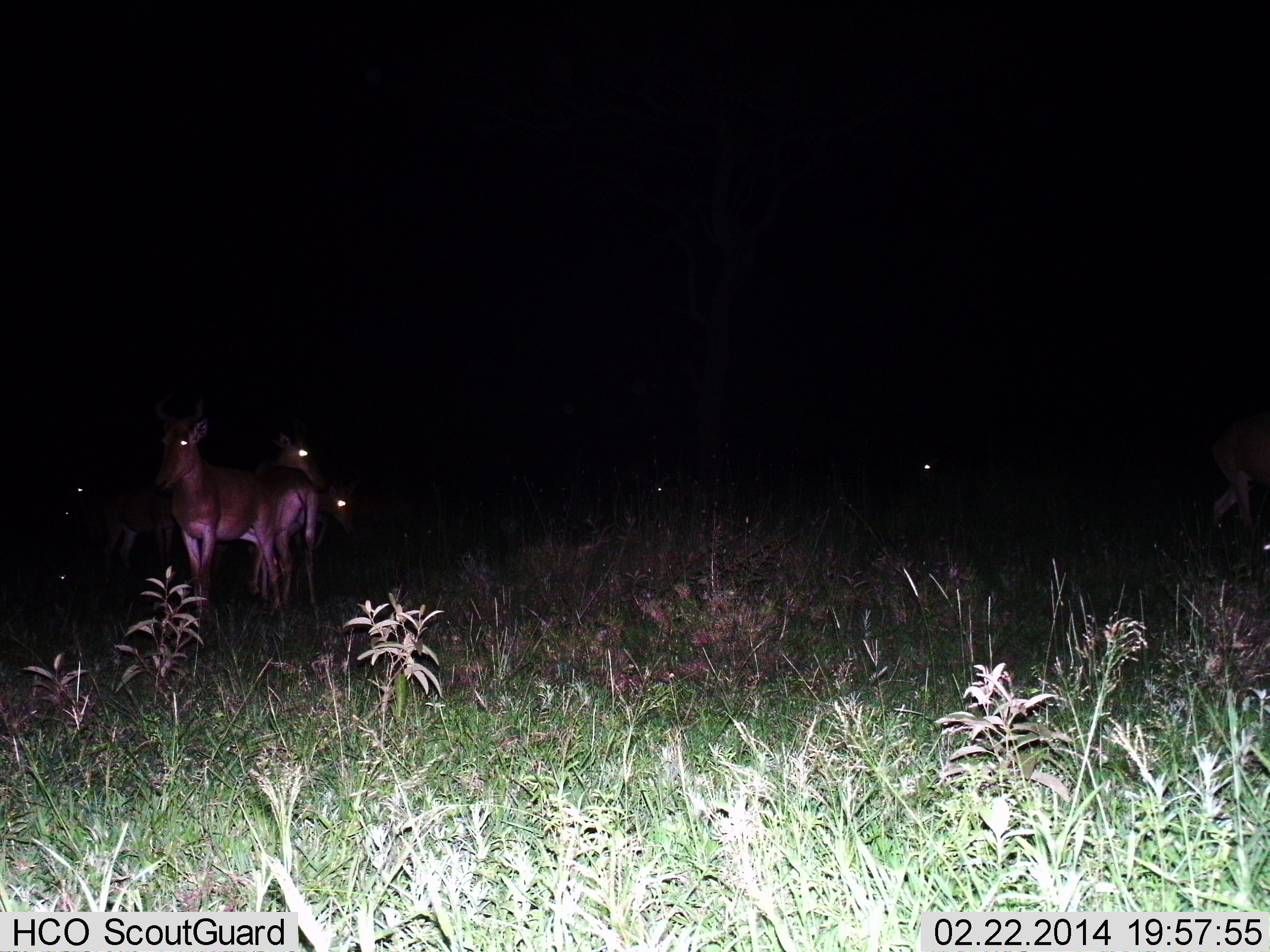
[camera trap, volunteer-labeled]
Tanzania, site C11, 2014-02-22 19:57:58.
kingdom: Animalia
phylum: Chordata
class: Mammalia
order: Artiodactyla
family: Bovidae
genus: Alcelaphus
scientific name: Alcelaphus buselaphus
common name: hartebeest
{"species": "hartebeest (Alcelaphus buselaphus)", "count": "7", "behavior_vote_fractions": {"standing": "100%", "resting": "10%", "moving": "20%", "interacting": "0%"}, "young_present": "10%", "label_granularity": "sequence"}